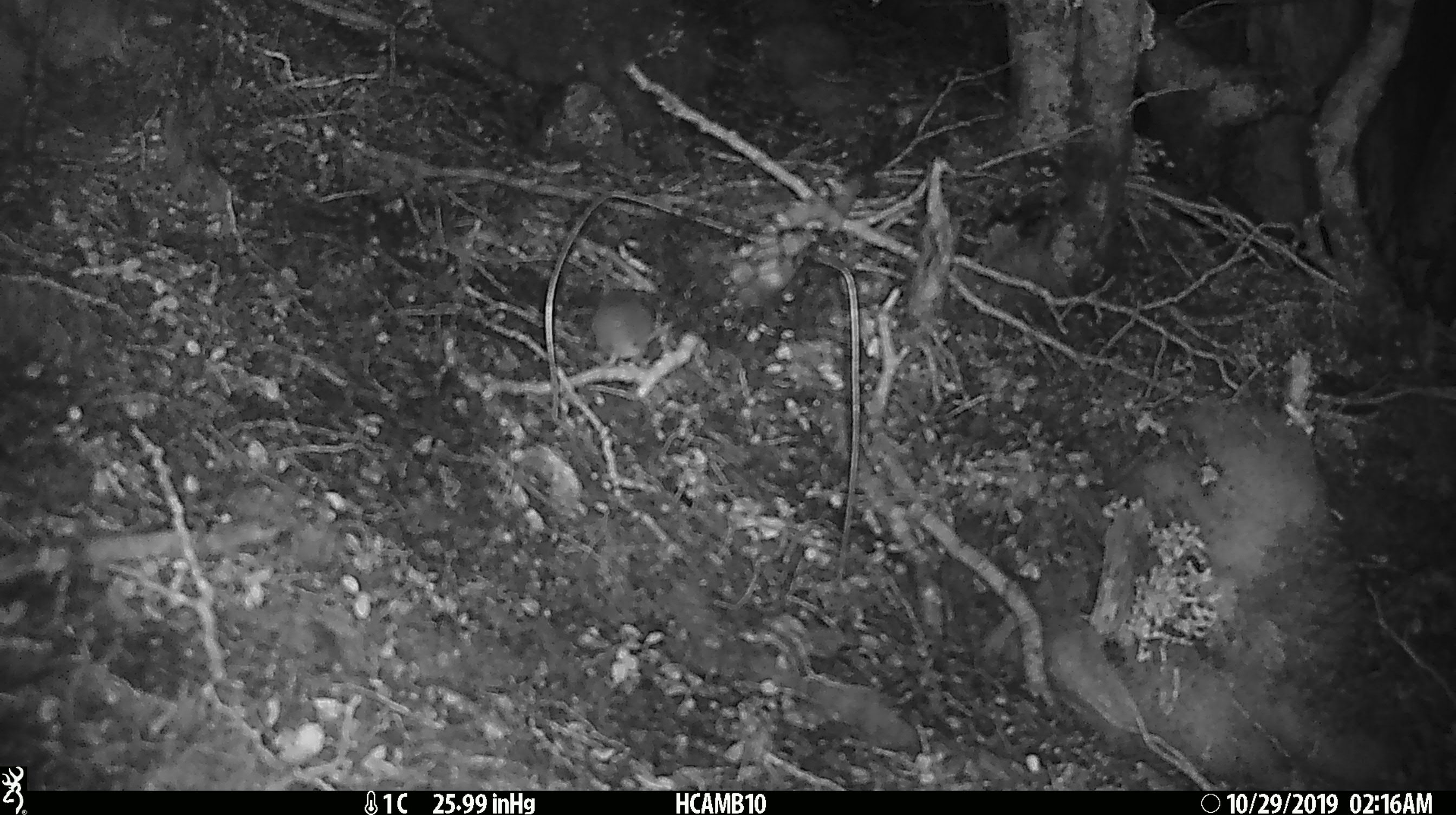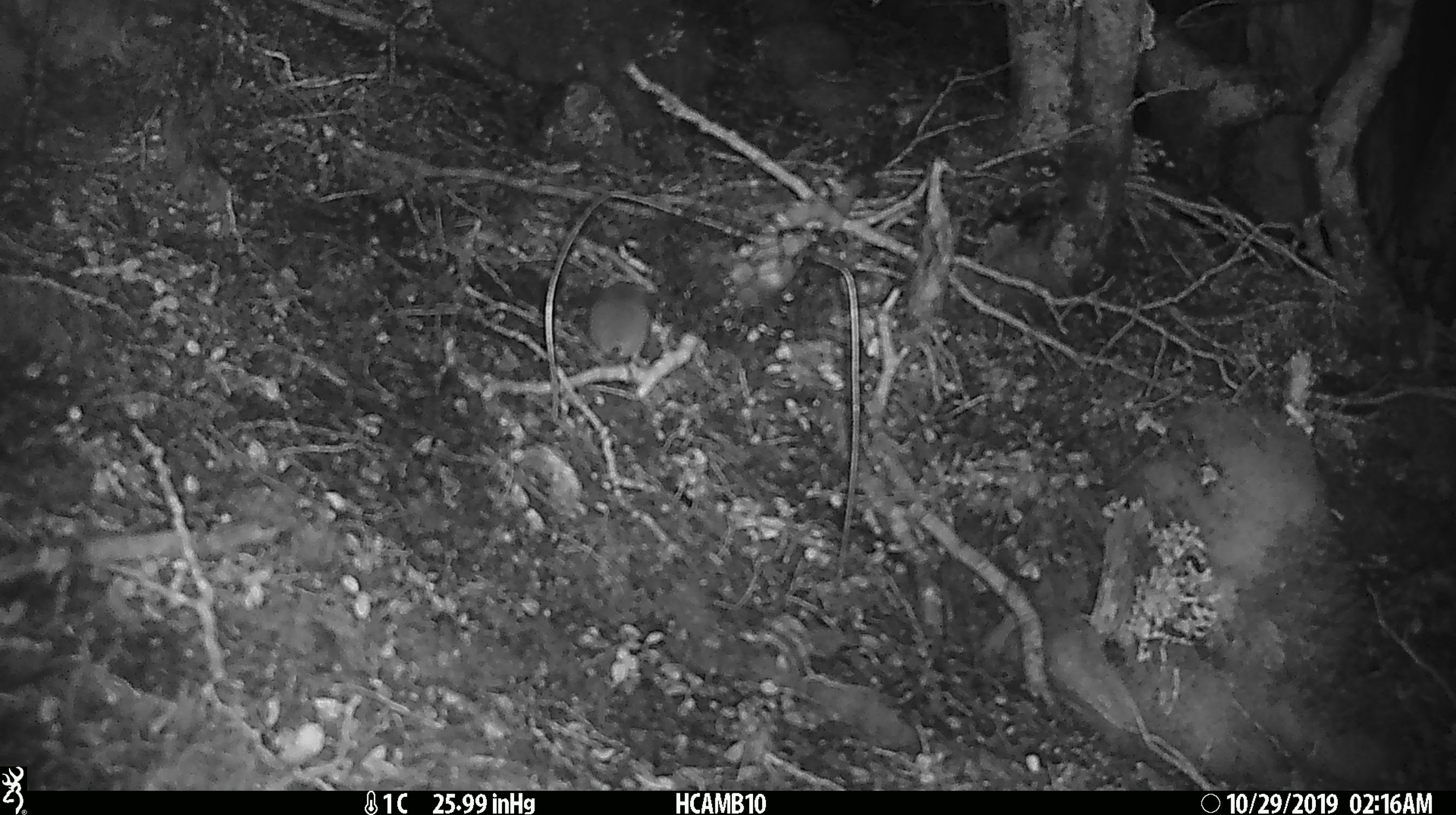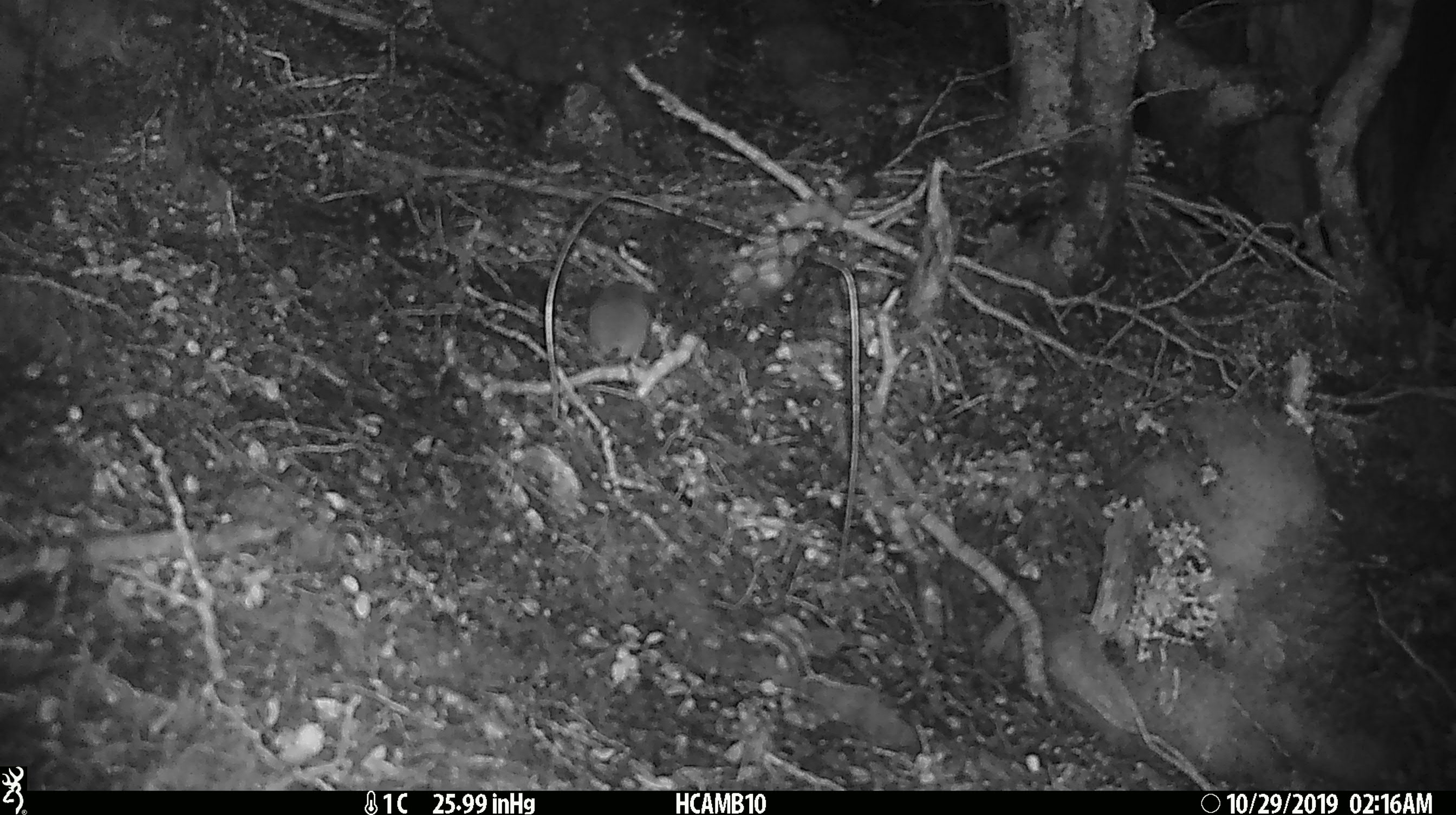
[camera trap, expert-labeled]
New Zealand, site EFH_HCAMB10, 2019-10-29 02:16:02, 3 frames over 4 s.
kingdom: Animalia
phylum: Chordata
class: Mammalia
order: Rodentia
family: Muridae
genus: Mus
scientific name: Mus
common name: mouse